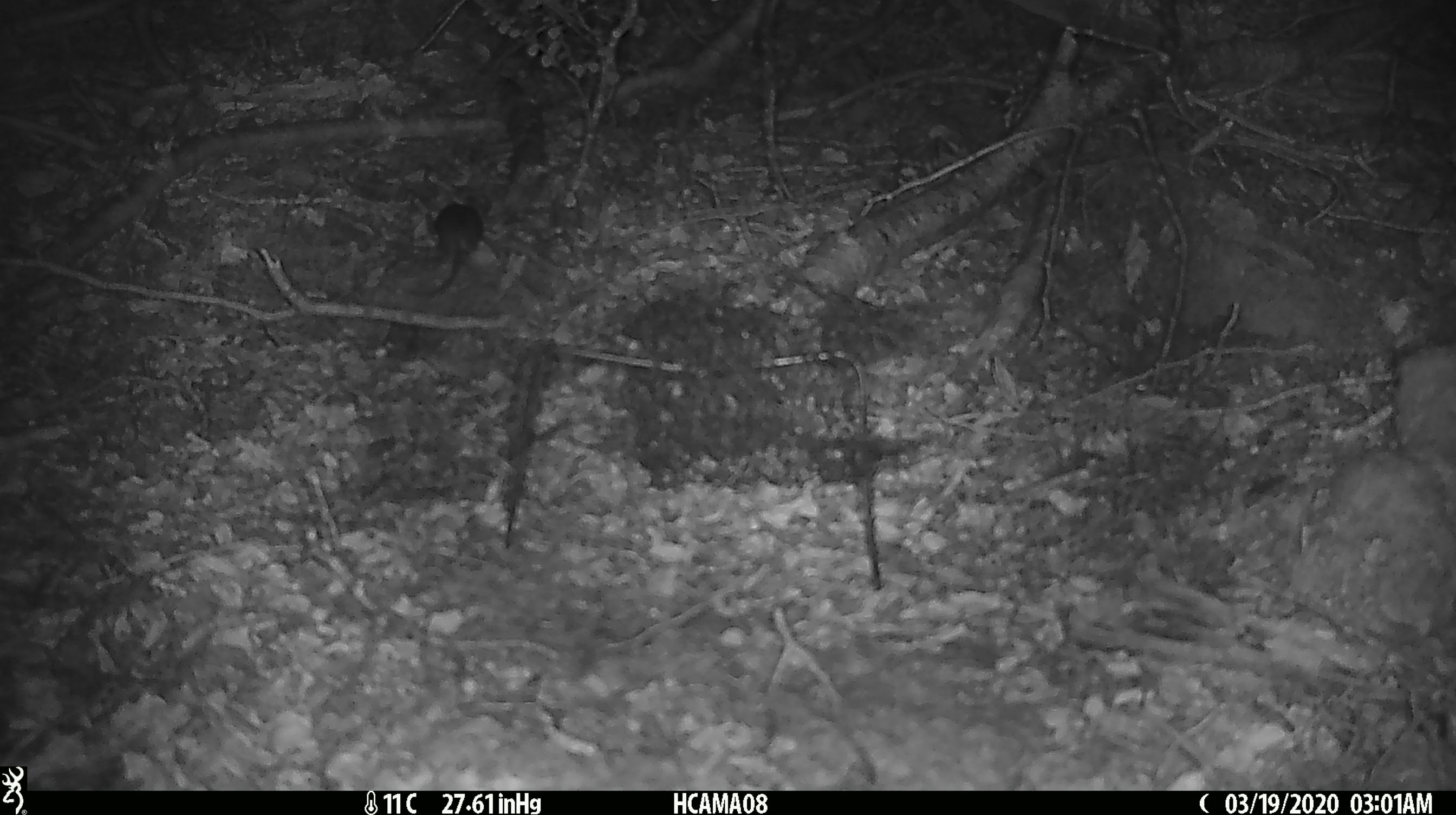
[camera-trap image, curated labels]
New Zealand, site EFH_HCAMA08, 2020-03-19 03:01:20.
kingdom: Animalia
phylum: Chordata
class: Mammalia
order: Rodentia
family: Muridae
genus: Mus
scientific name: Mus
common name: mouse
Mouse (Mus).